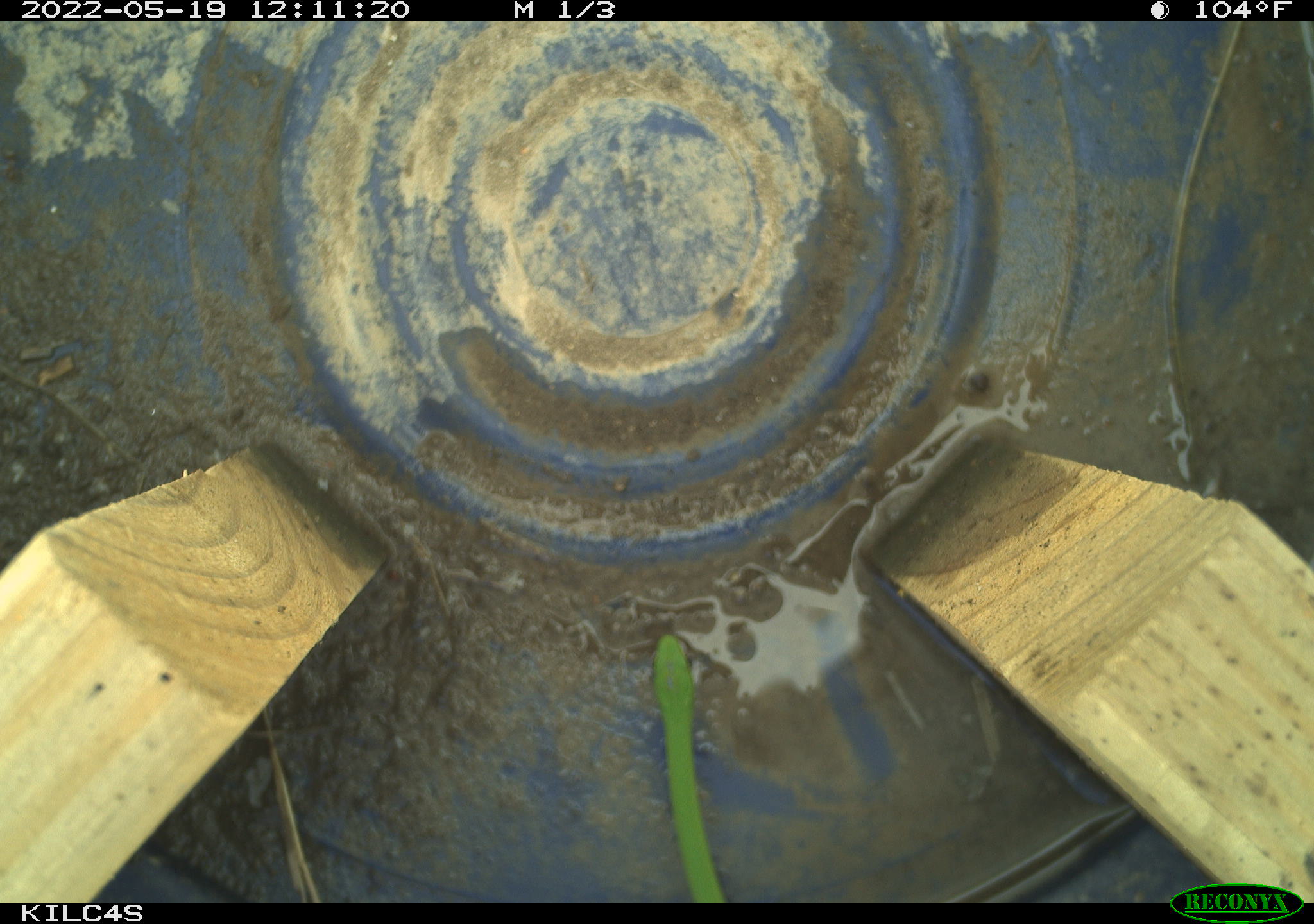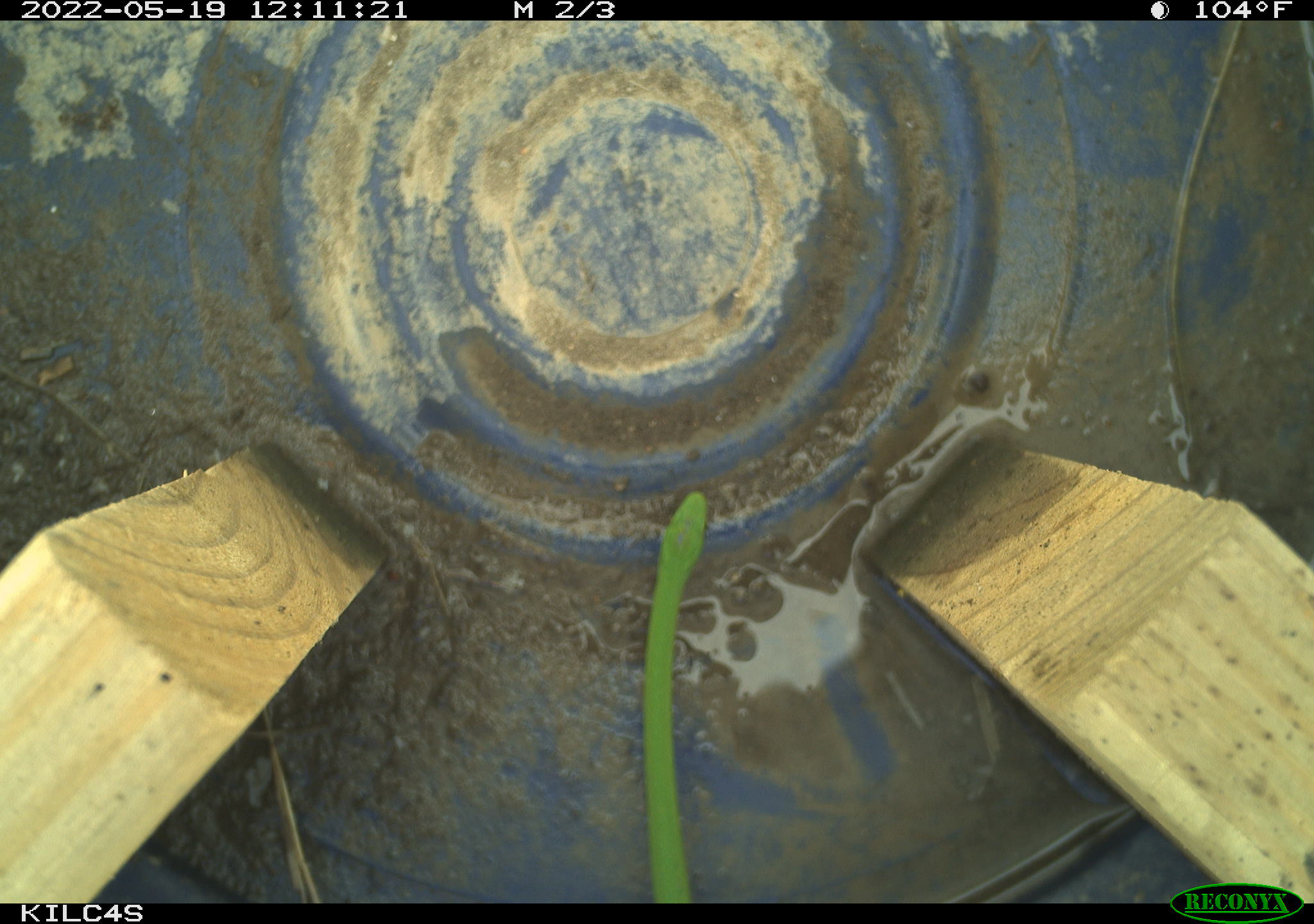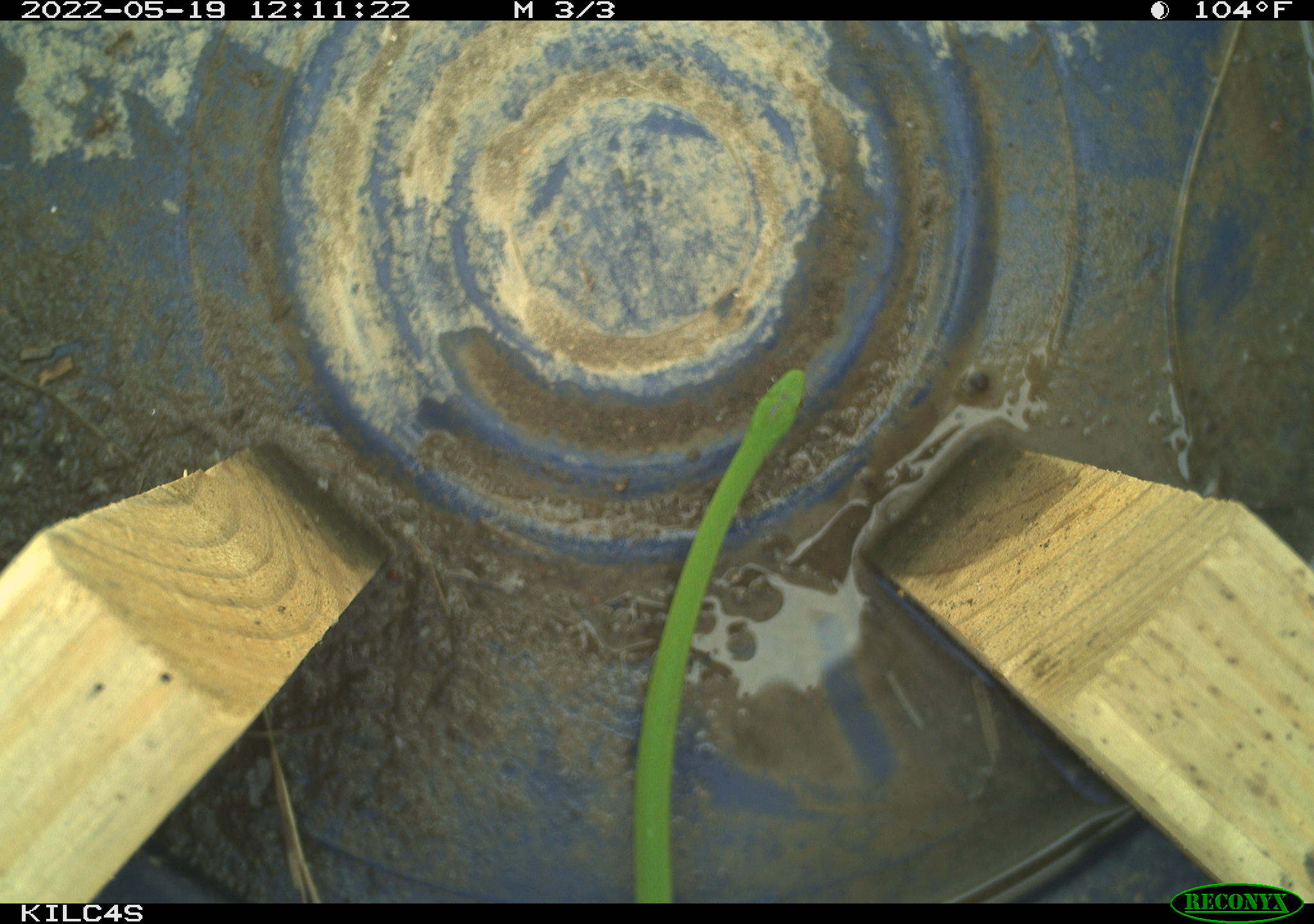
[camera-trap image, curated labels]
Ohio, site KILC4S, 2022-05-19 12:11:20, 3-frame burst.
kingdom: Animalia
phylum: Chordata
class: Reptilia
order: Squamata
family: Colubridae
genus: Opheodrys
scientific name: Opheodrys vernalis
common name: smooth greensnake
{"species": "smooth greensnake (Opheodrys vernalis)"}